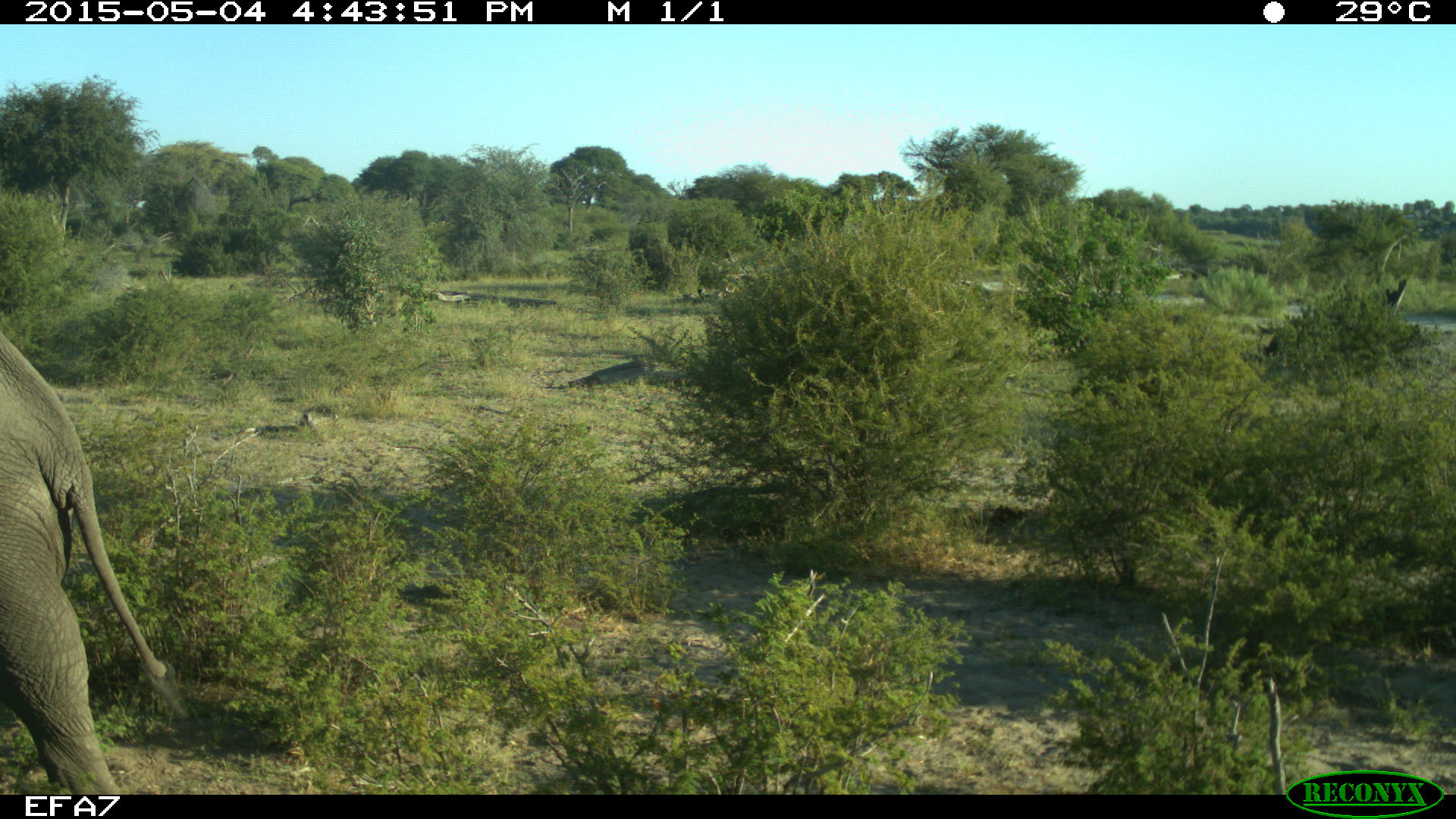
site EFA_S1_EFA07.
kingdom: Animalia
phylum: Chordata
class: Mammalia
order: Proboscidea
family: Elephantidae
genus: Loxodonta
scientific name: Loxodonta africana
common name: african bush elephant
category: elephant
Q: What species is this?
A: Elephant (african bush elephant) (Loxodonta africana).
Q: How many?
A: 1.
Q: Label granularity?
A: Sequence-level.